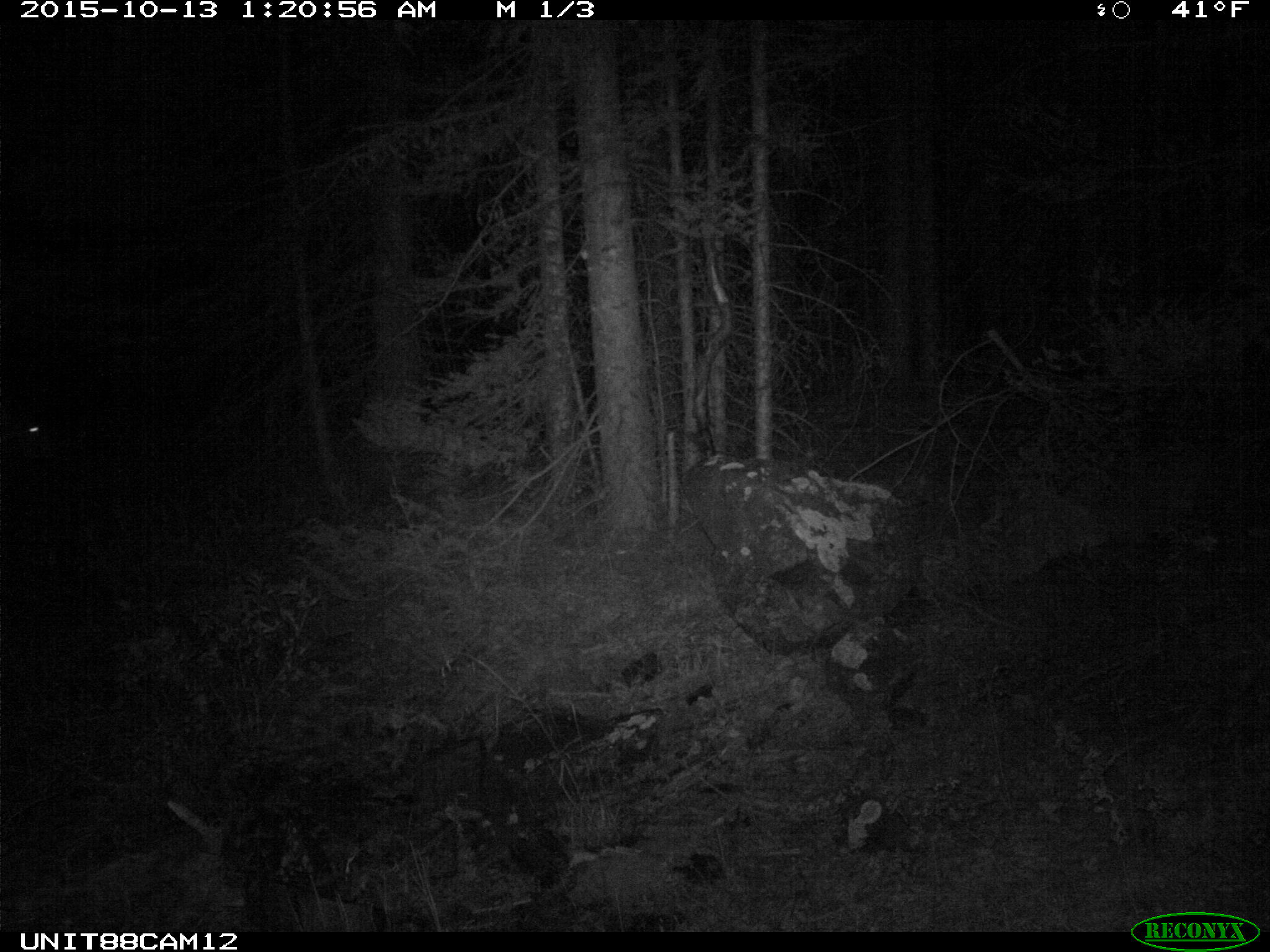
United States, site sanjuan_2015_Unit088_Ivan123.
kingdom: Animalia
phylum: Chordata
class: Mammalia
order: Artiodactyla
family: Cervidae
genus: Cervus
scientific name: Cervus elaphus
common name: red deer